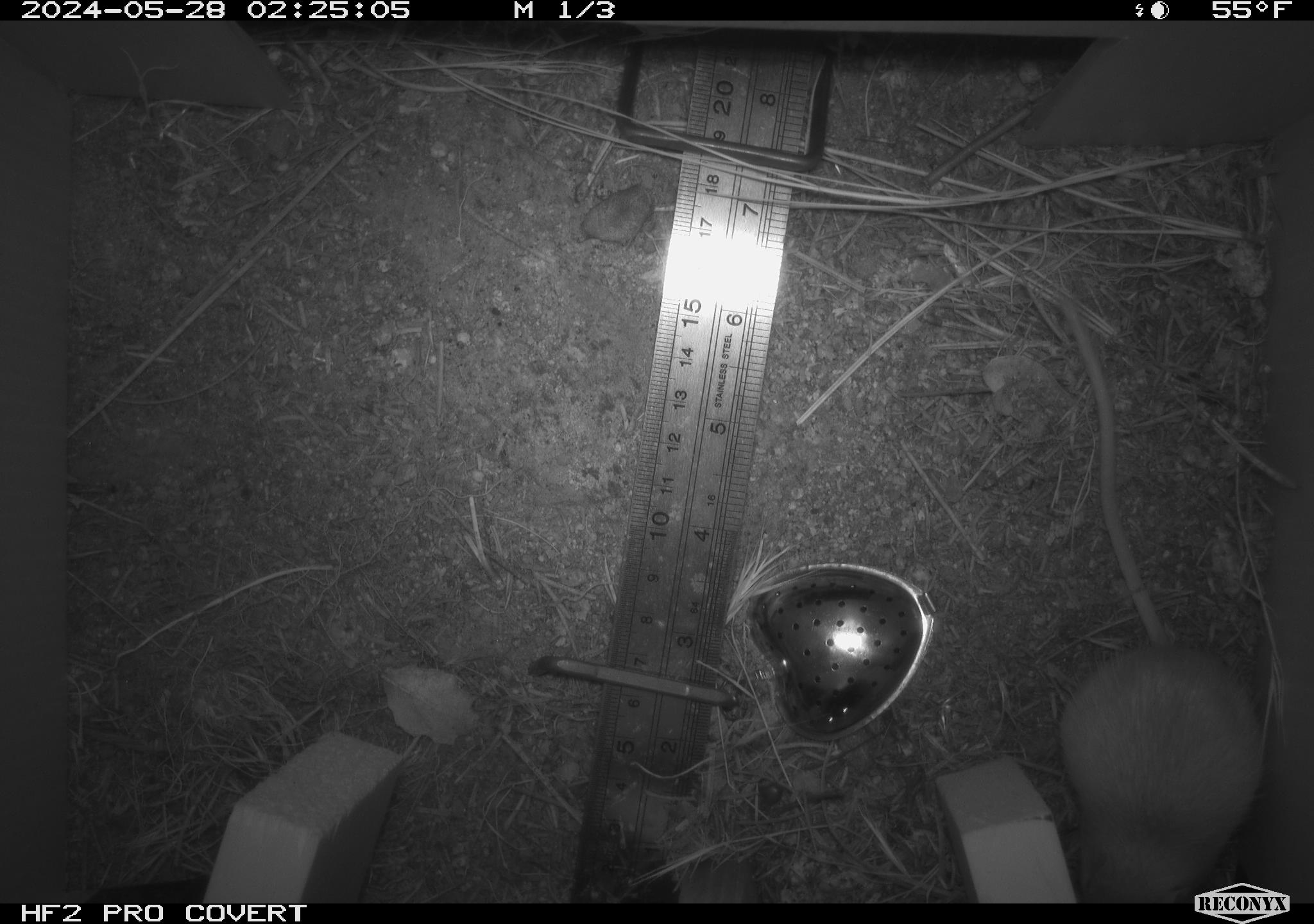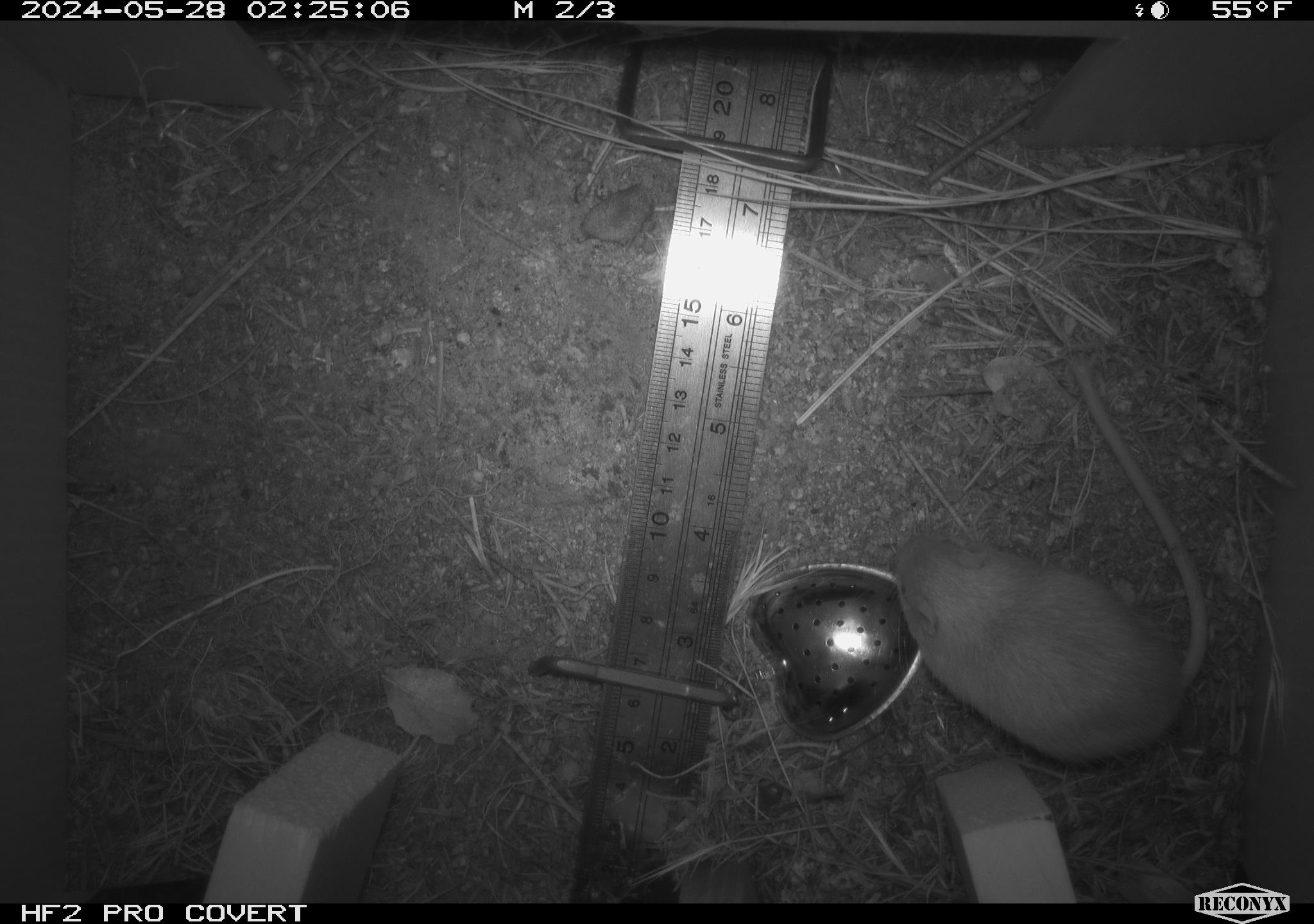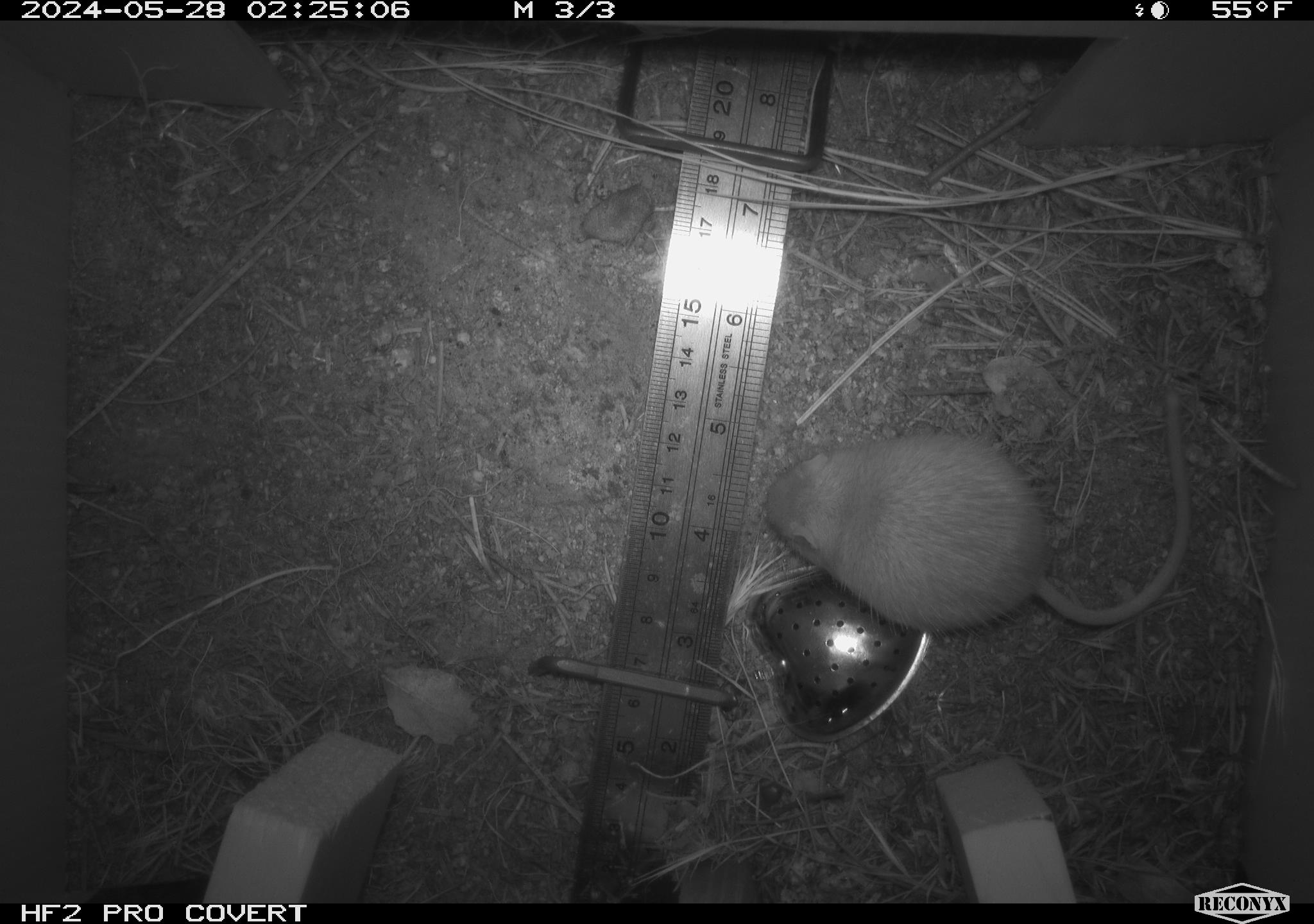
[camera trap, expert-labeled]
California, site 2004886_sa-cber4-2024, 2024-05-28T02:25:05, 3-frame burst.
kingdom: Animalia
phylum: Chordata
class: Mammalia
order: Rodentia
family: Heteromyidae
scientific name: Heteromyidae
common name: kangaroo rats and pocket mice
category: heteromyidae family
Heteromyidae family (kangaroo rats and pocket mice) (Heteromyidae).